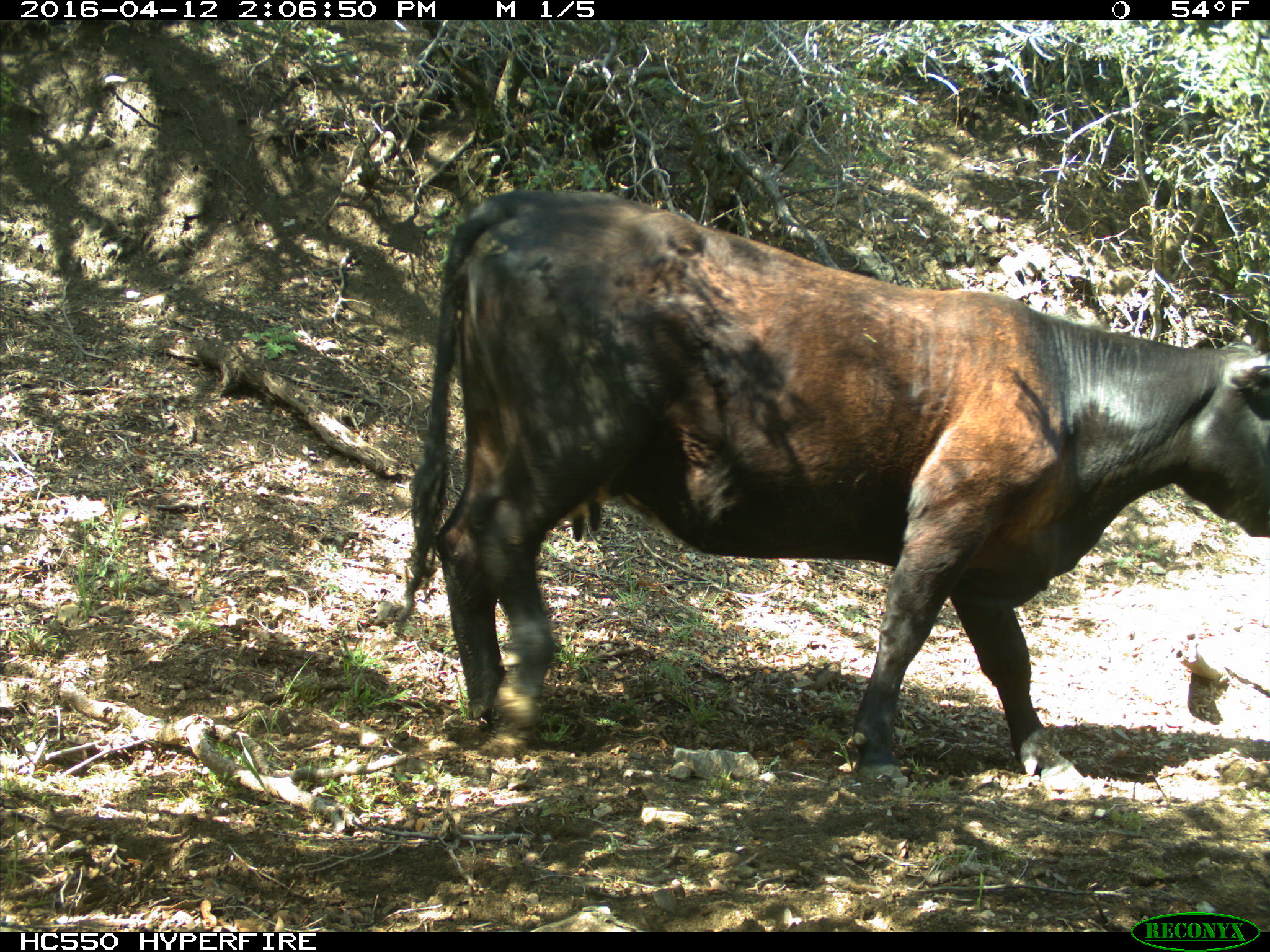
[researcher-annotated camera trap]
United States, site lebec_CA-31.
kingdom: Animalia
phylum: Chordata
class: Mammalia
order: Artiodactyla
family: Bovidae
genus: Bos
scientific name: Bos taurus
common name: domestic cow